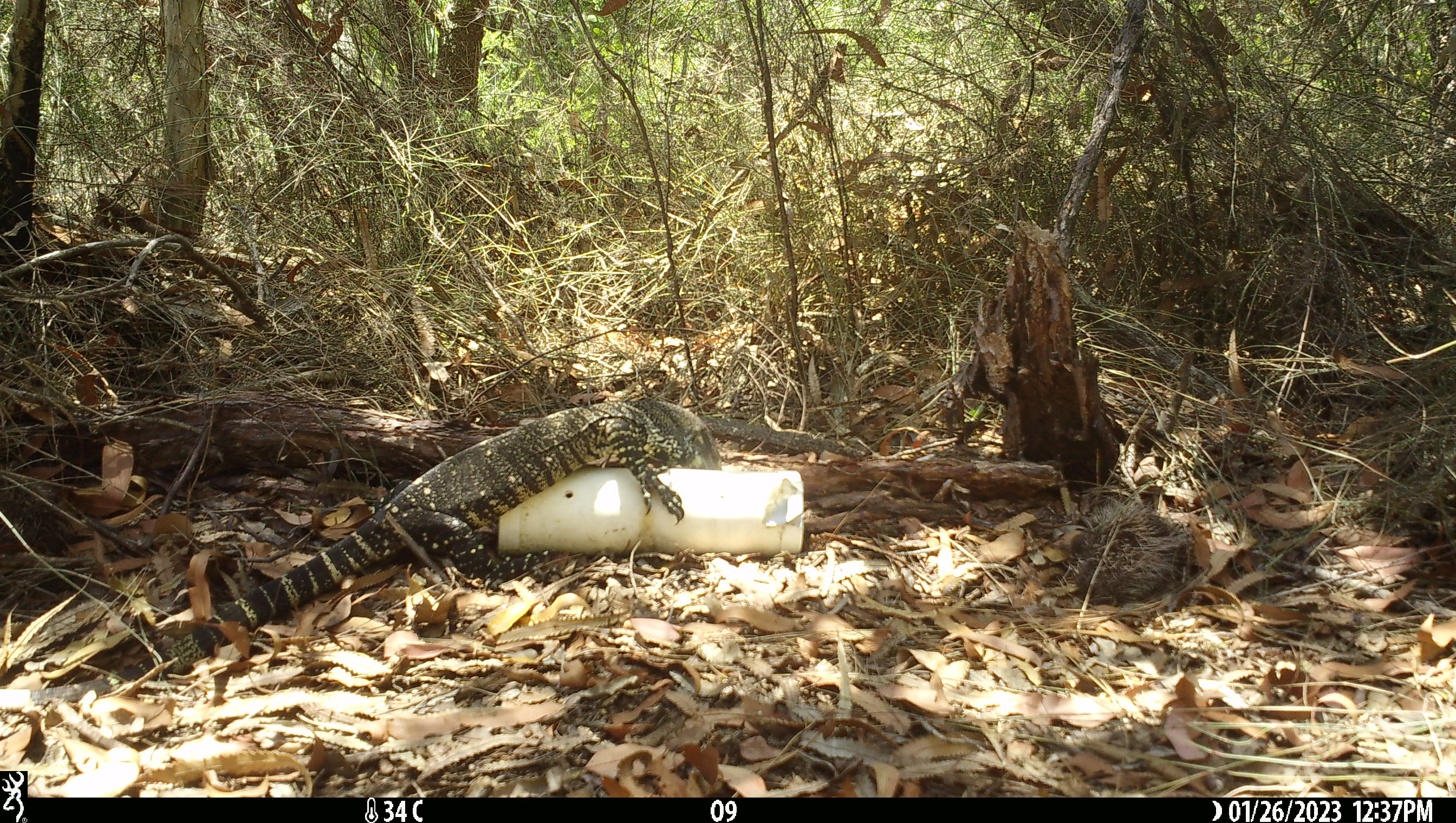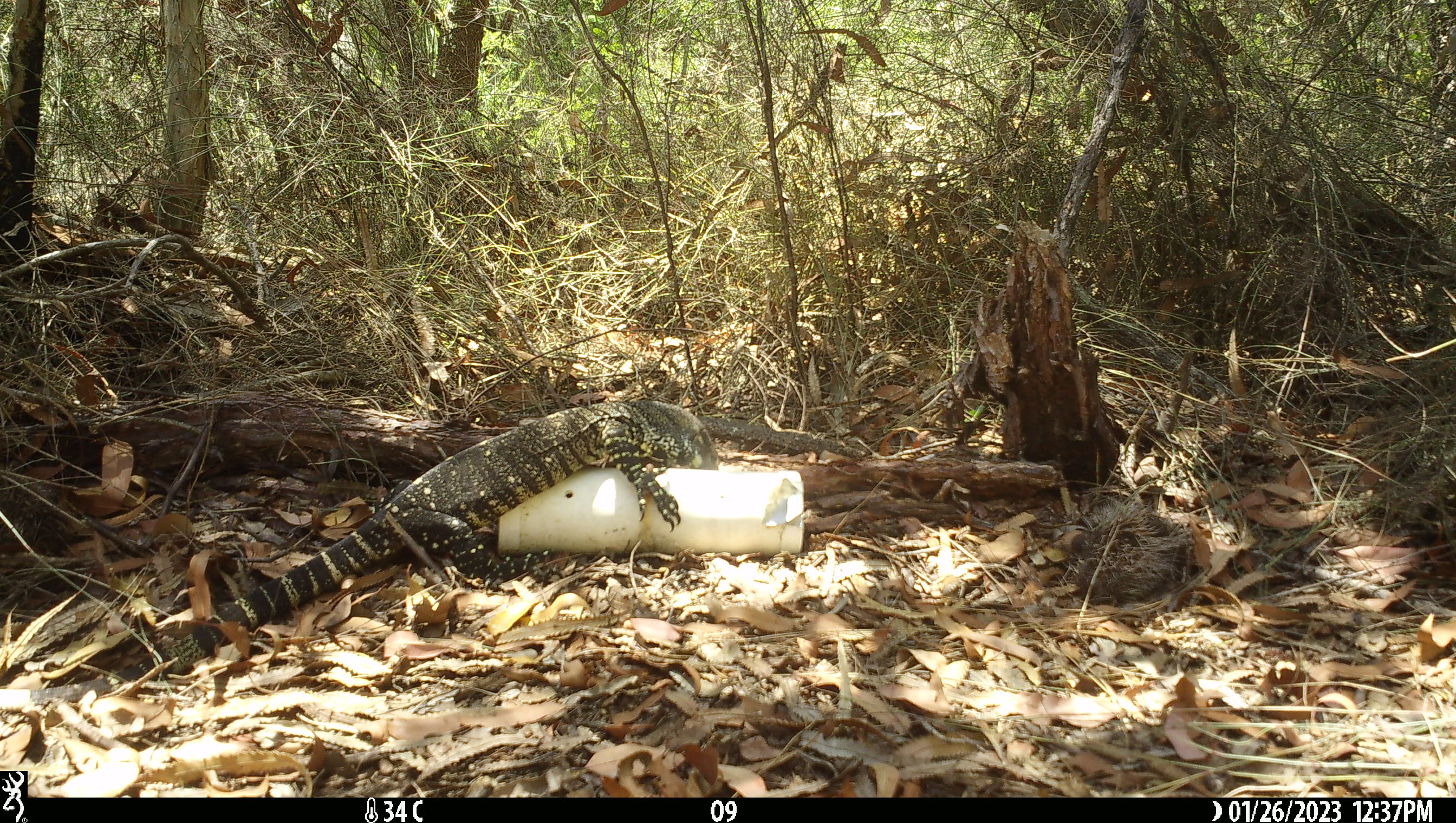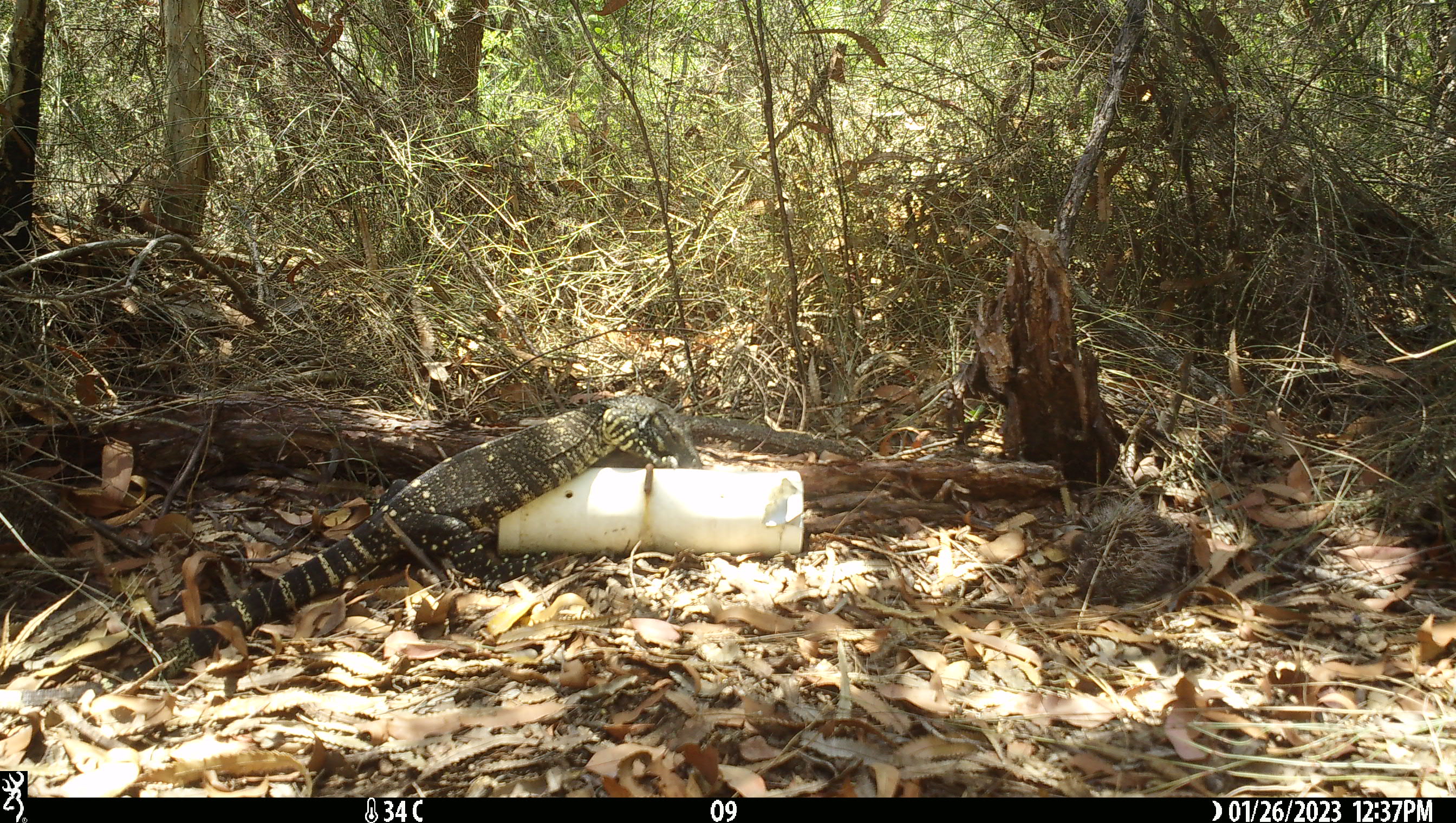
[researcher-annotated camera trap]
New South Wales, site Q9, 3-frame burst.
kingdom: Animalia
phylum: Chordata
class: Reptilia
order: Squamata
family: Varanidae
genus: Varanus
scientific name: Varanus varius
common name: lace monitor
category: goanna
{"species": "goanna (lace monitor) (Varanus varius)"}